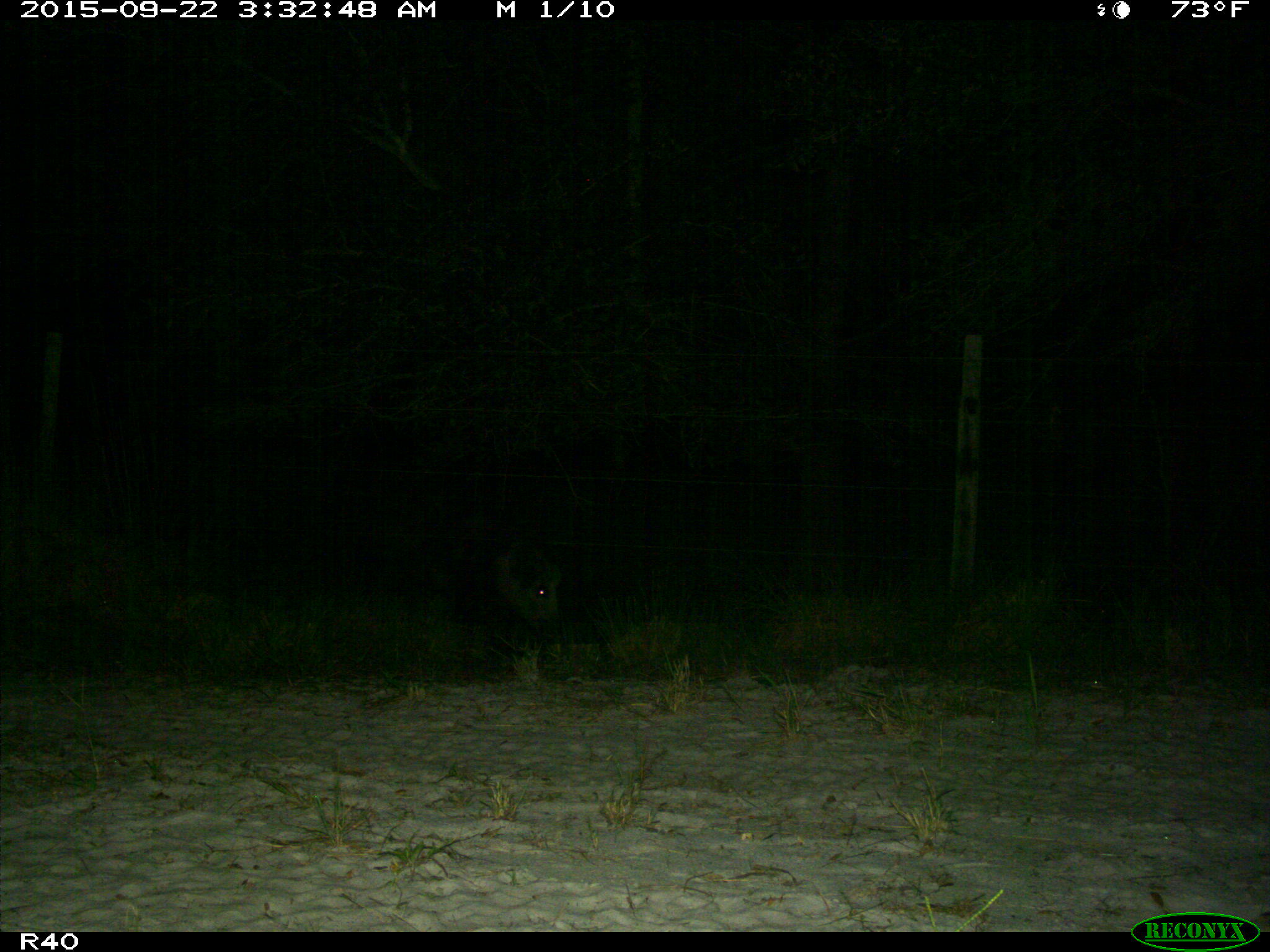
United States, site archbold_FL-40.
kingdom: Animalia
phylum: Chordata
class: Mammalia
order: Artiodactyla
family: Suidae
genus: Sus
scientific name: Sus scrofa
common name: wild boar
Sus scrofa (wild boar).